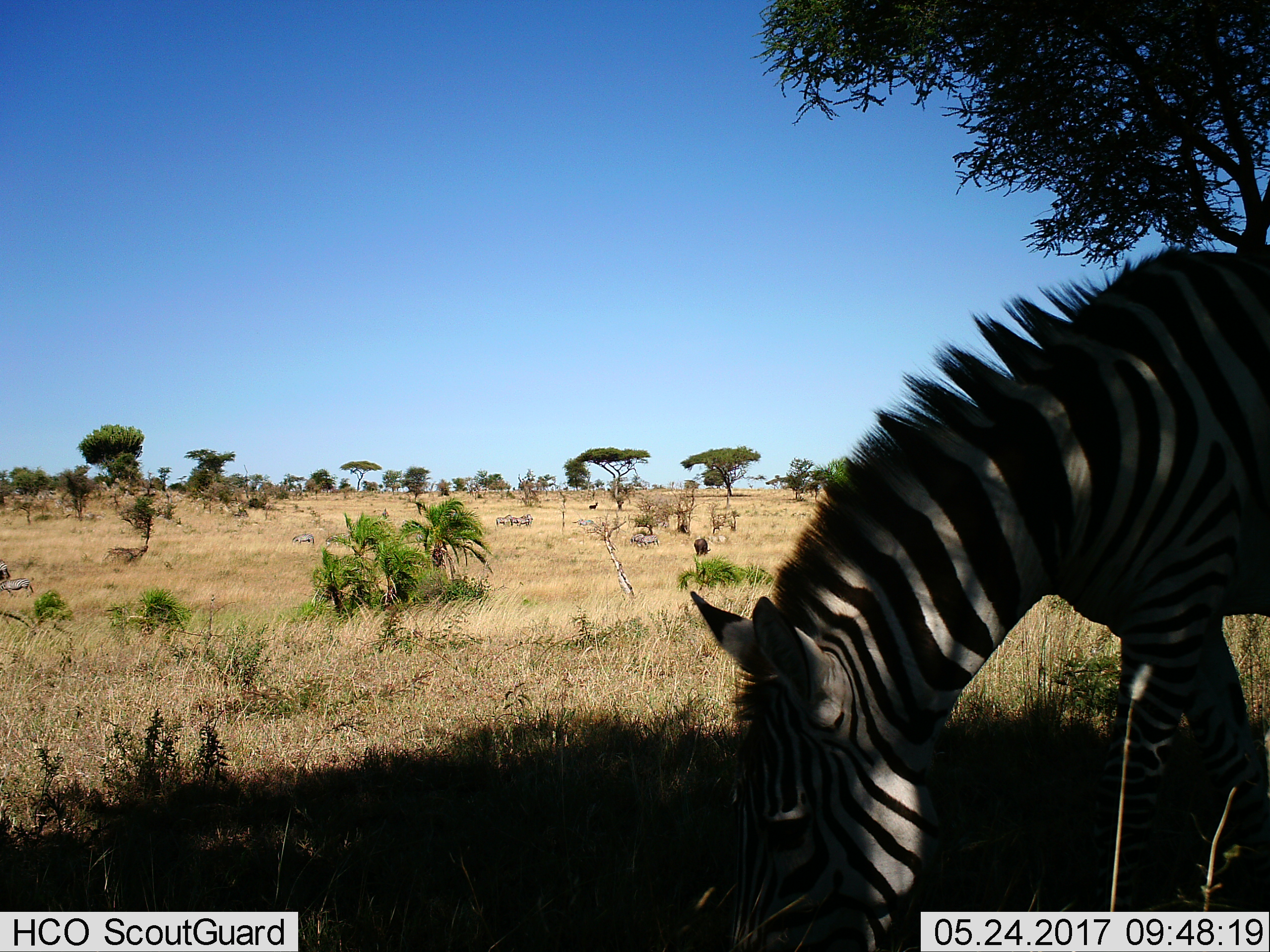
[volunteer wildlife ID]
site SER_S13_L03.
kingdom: Animalia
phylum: Chordata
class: Mammalia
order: Perissodactyla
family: Equidae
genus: Equus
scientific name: Equus quagga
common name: plains zebra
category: zebraplains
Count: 11-50.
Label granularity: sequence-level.